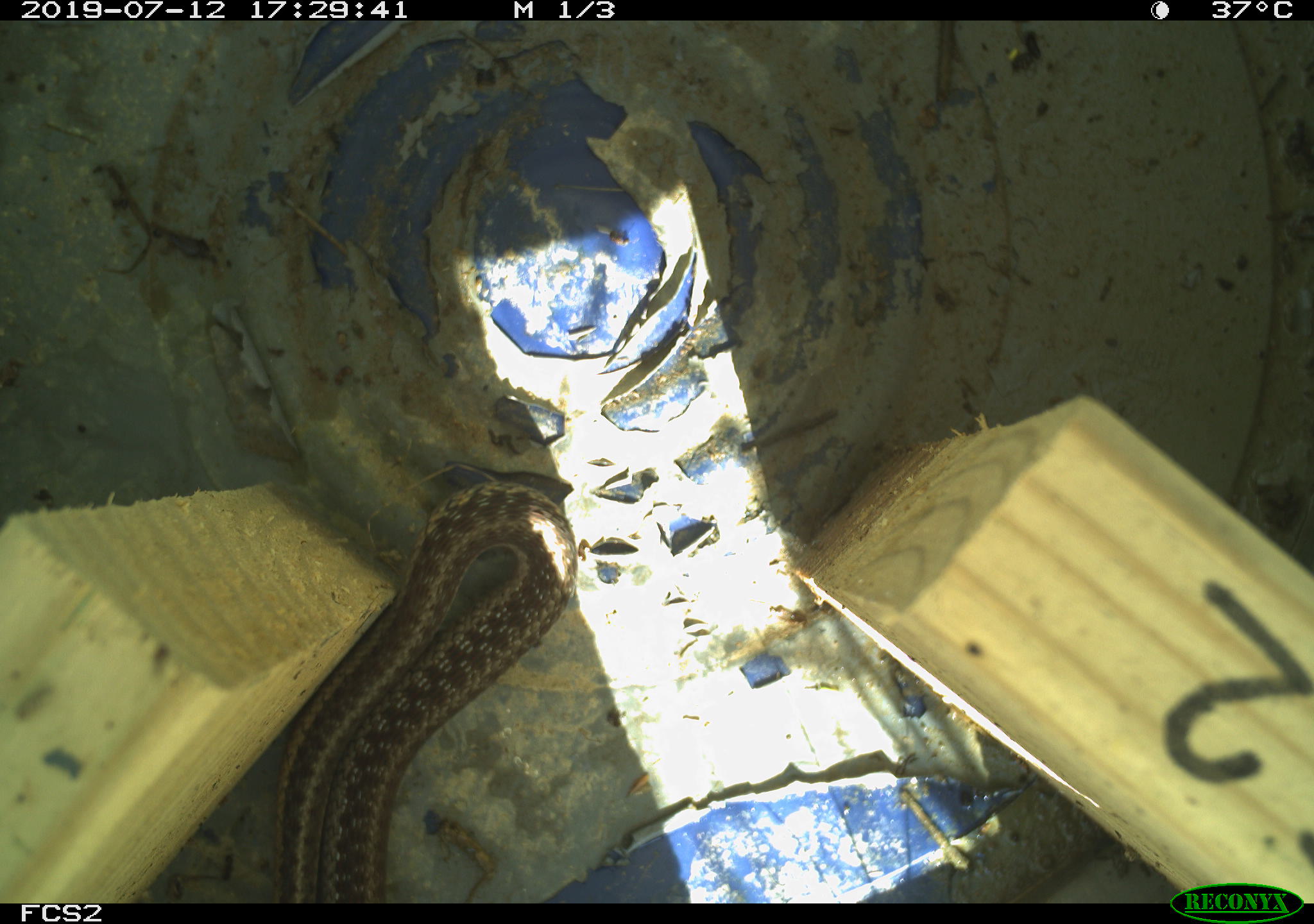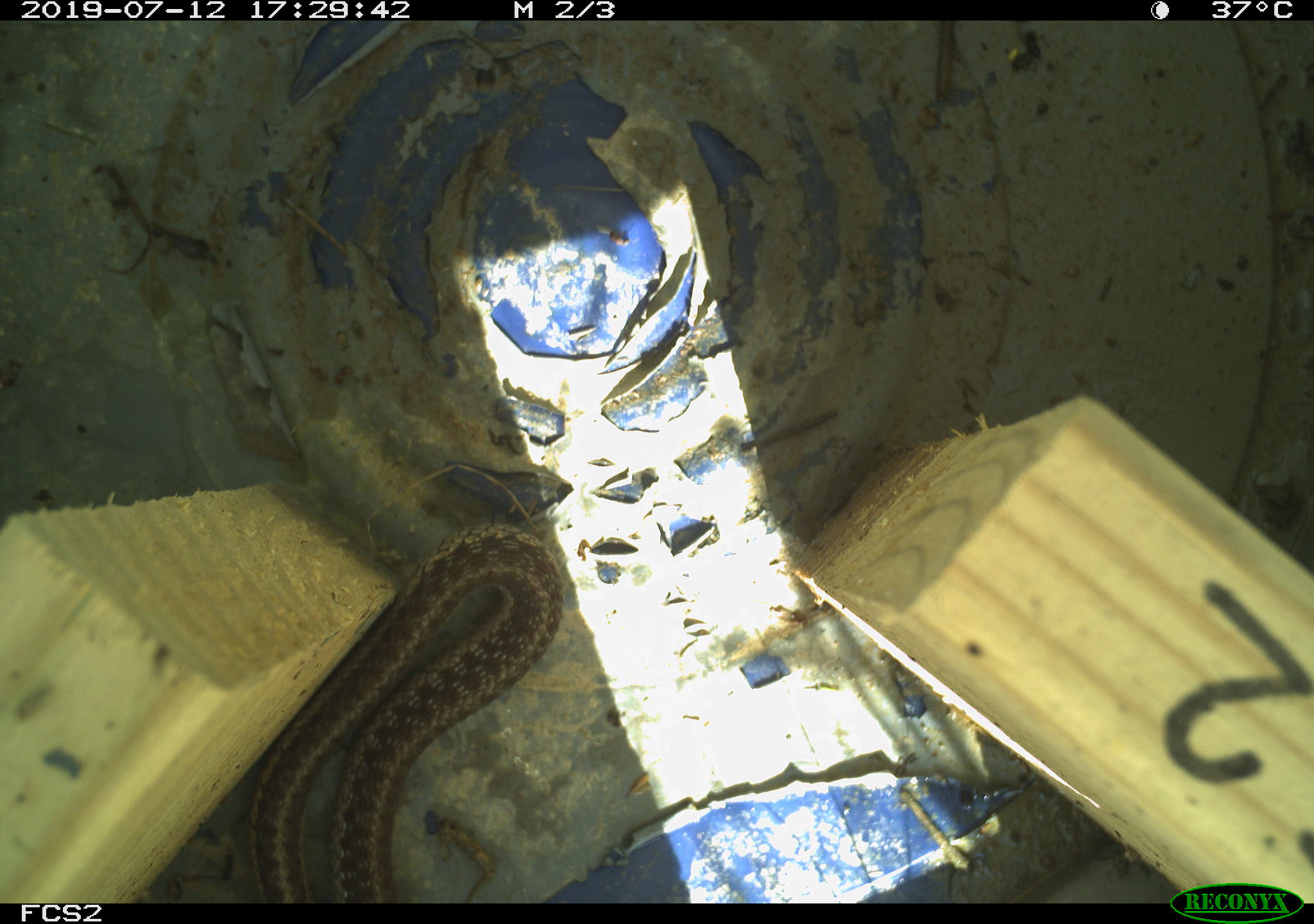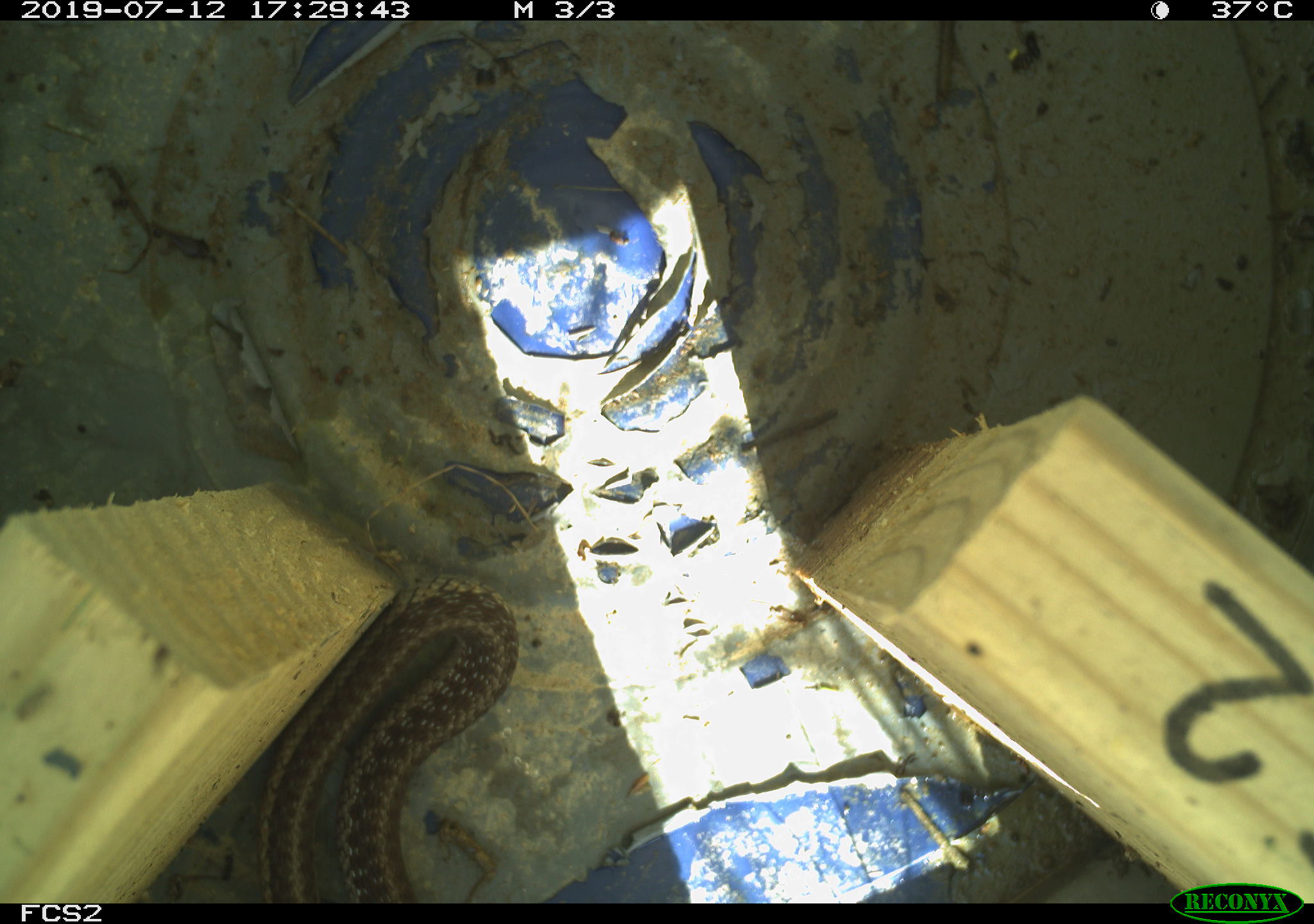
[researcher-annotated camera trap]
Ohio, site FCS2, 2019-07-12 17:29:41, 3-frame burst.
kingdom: Animalia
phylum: Chordata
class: Reptilia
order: Squamata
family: Colubridae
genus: Thamnophis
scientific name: Thamnophis sirtalis sirtalis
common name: eastern gartersnake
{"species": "eastern gartersnake (Thamnophis sirtalis sirtalis)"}